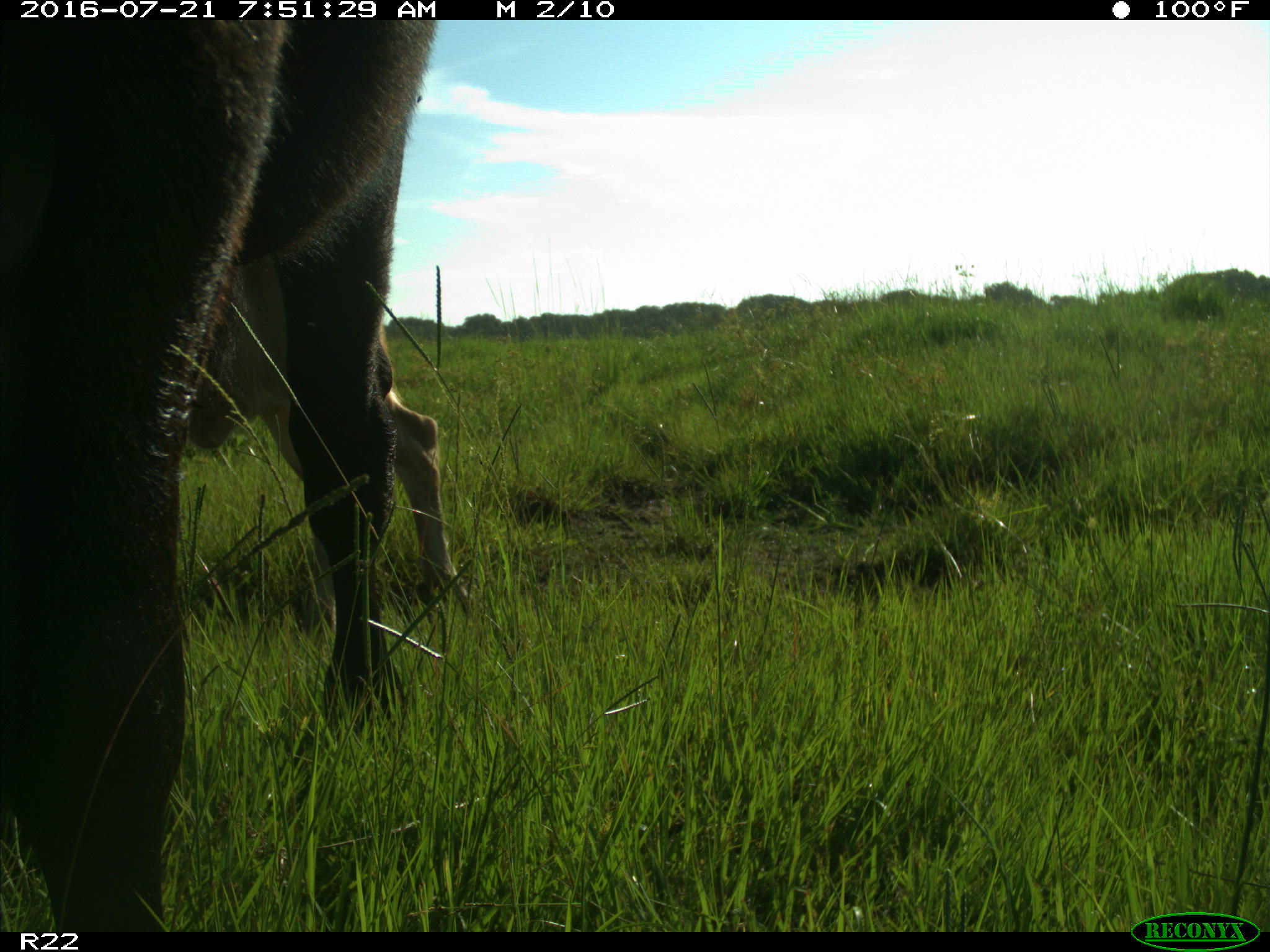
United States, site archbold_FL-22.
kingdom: Animalia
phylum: Chordata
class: Mammalia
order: Artiodactyla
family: Bovidae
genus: Bos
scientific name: Bos taurus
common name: domestic cow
Bos taurus (domestic cow).